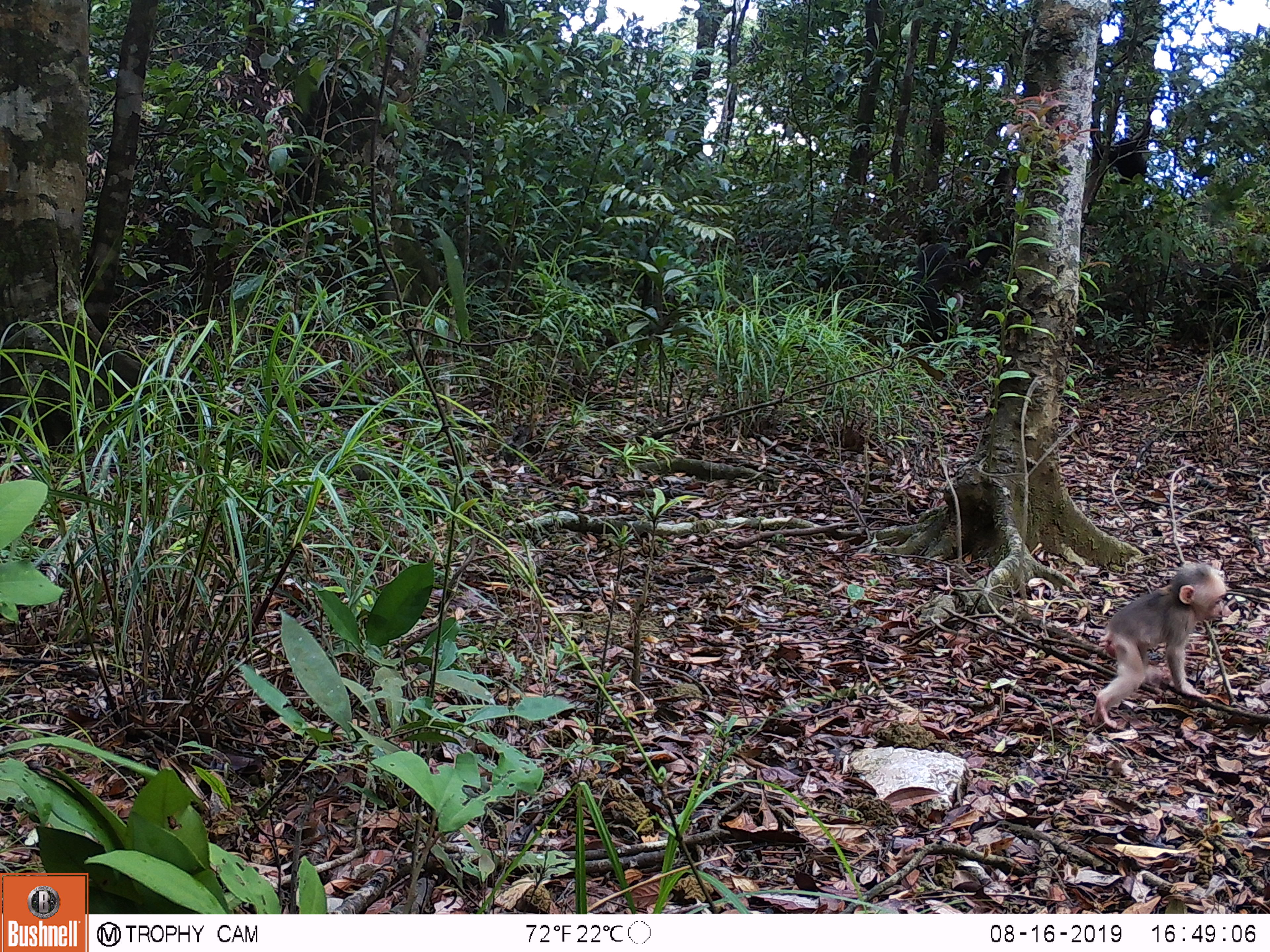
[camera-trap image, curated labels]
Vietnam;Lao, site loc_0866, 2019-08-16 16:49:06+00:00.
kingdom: Animalia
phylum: Chordata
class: Mammalia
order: Primates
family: Cercopithecidae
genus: Macaca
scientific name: Macaca arctoides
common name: stump-tailed macaque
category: stump tailed macaque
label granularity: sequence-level